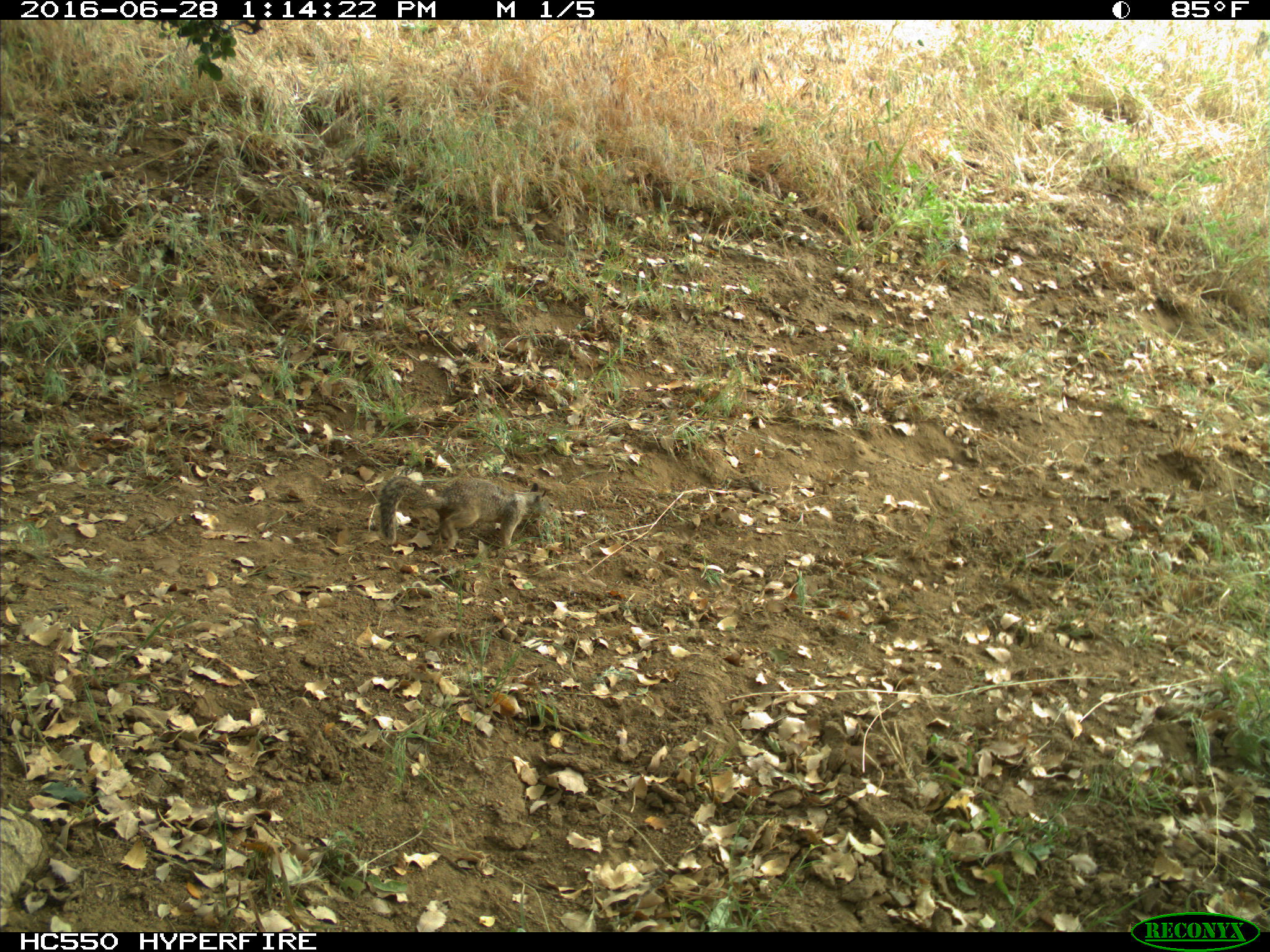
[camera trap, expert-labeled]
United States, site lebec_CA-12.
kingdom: Animalia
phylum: Chordata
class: Mammalia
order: Rodentia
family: Sciuridae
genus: Otospermophilus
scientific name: Otospermophilus beecheyi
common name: california ground squirrel